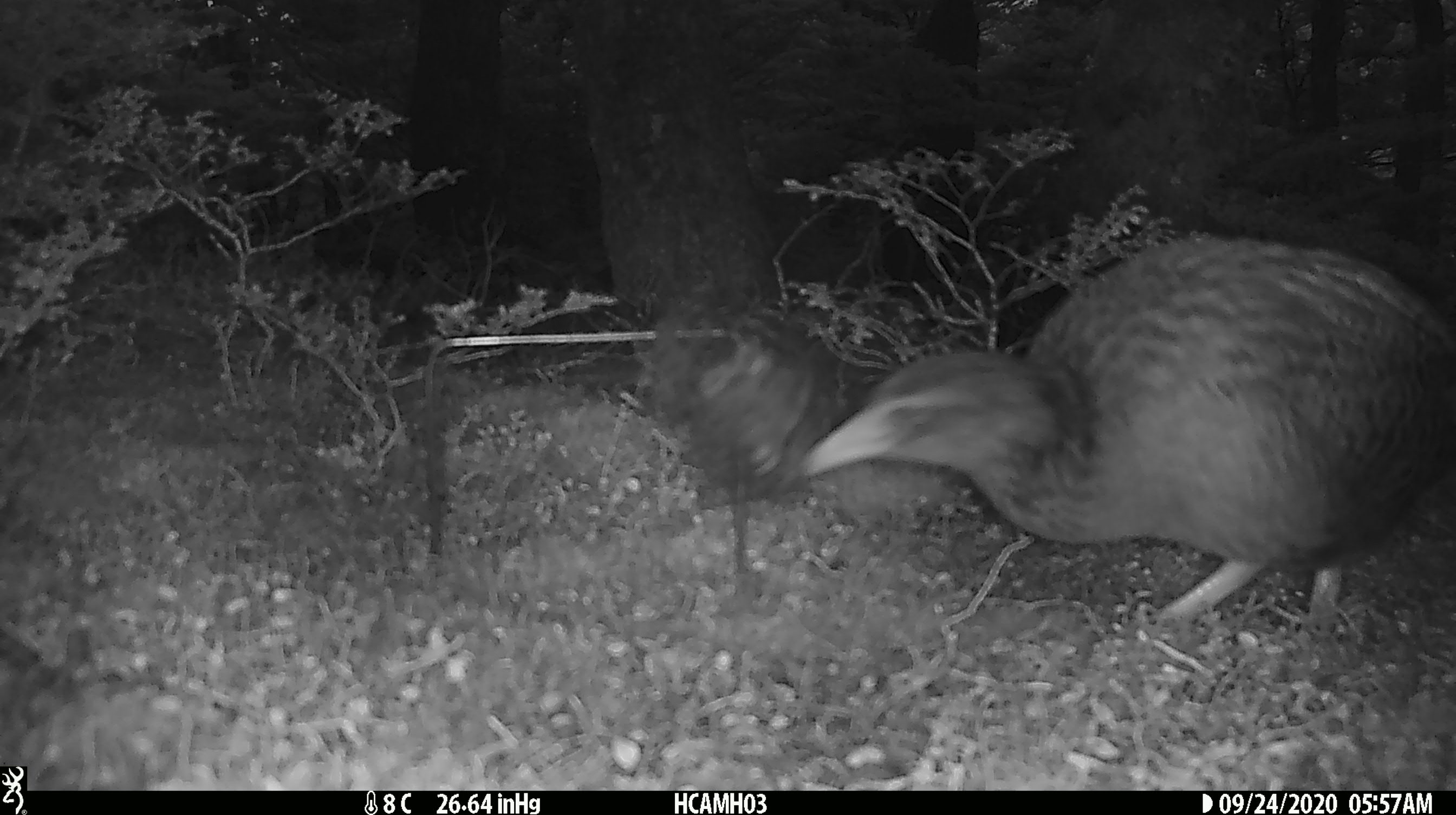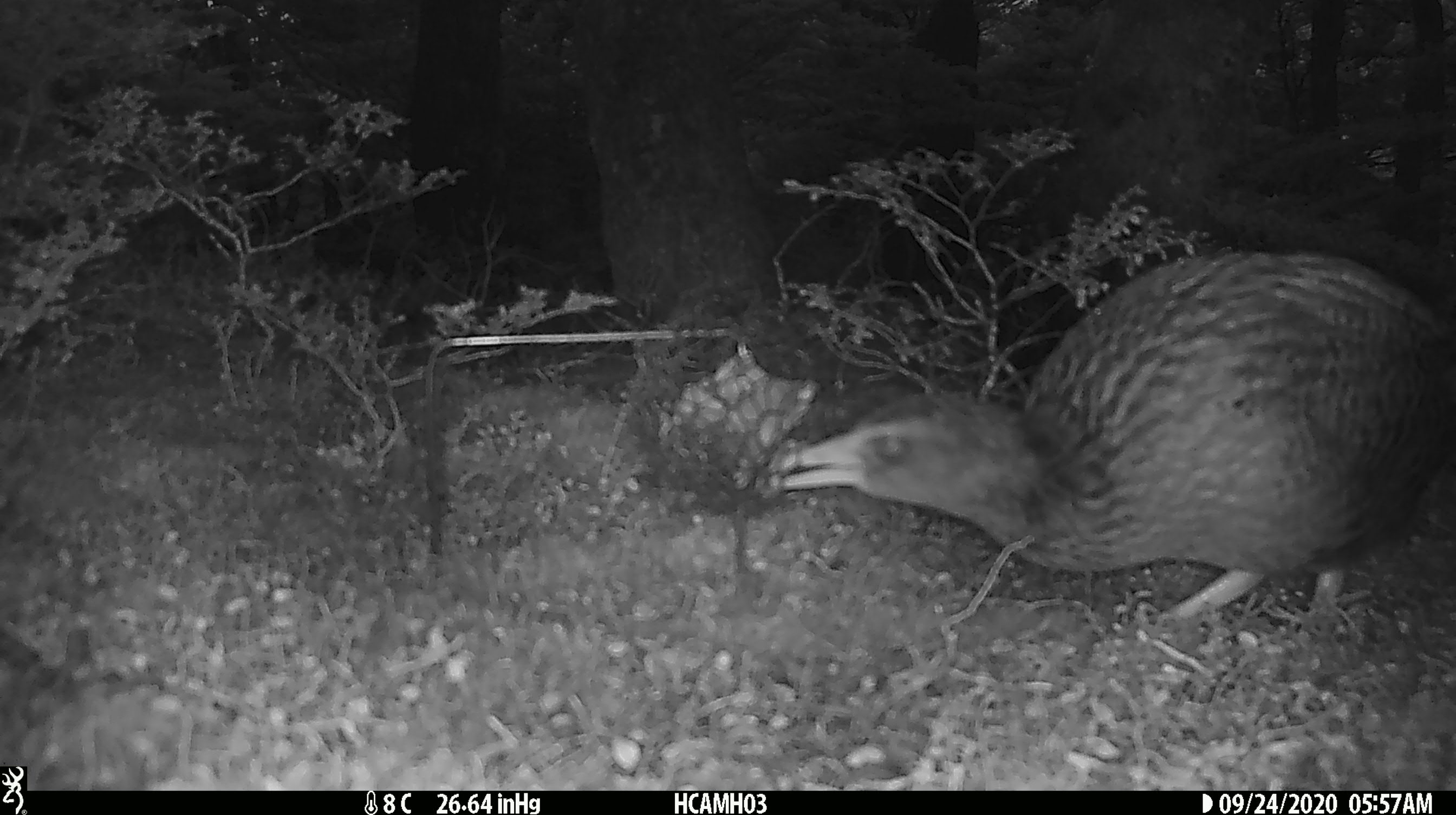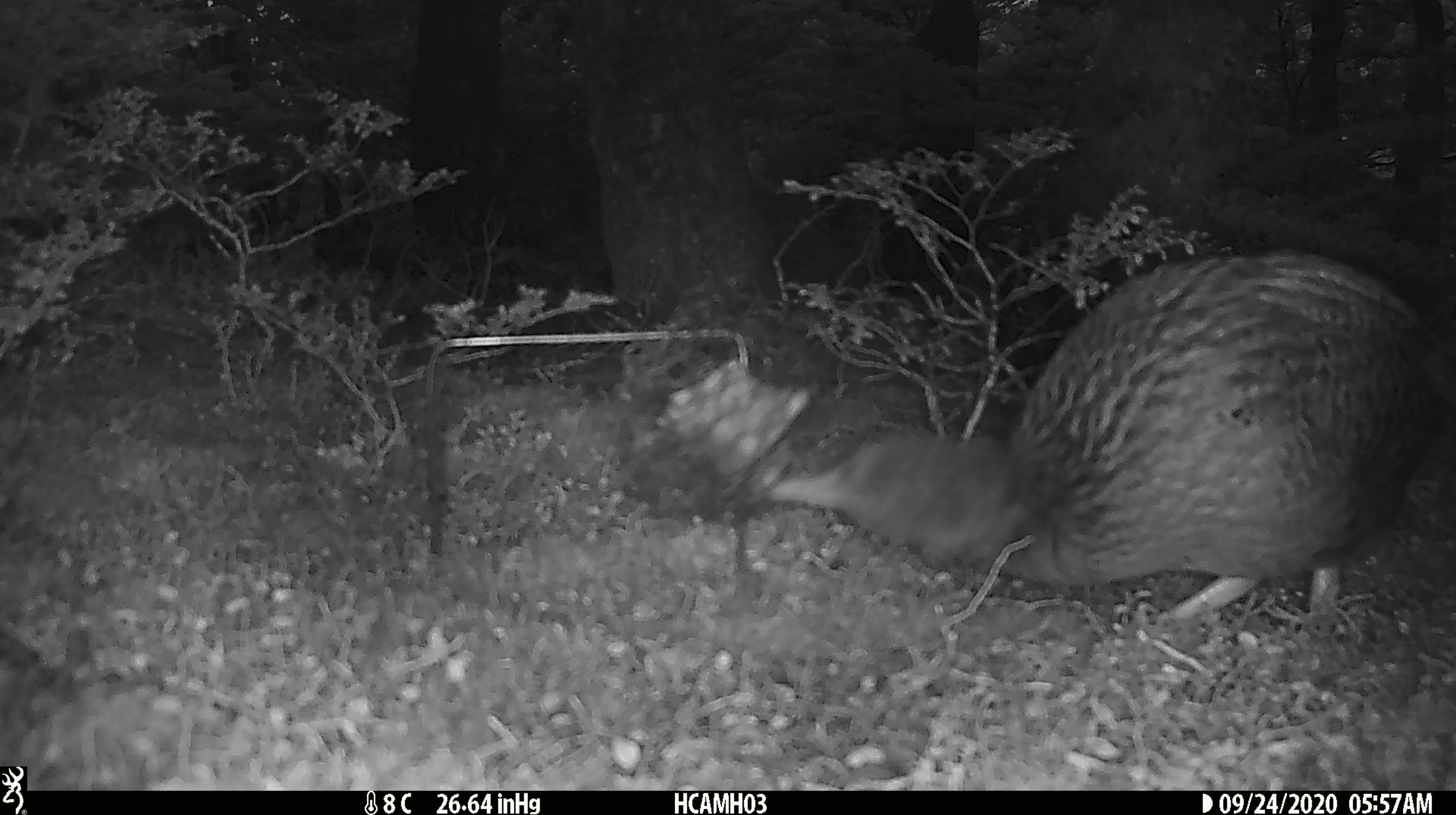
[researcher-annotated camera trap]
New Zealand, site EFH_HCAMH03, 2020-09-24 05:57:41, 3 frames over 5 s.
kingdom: Animalia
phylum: Chordata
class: Aves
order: Gruiformes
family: Rallidae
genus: Gallirallus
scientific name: Gallirallus australis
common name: weka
Weka (Gallirallus australis).